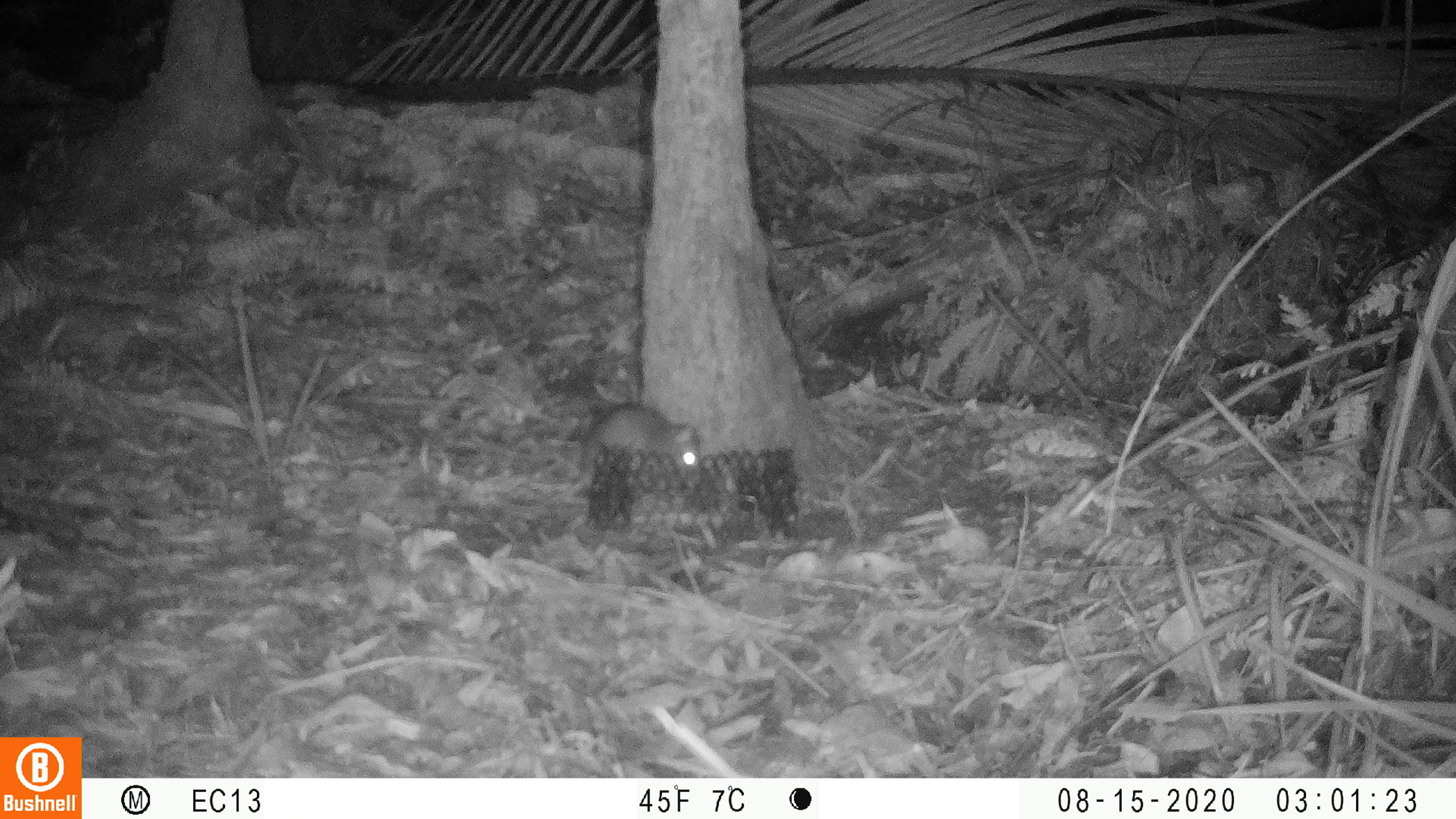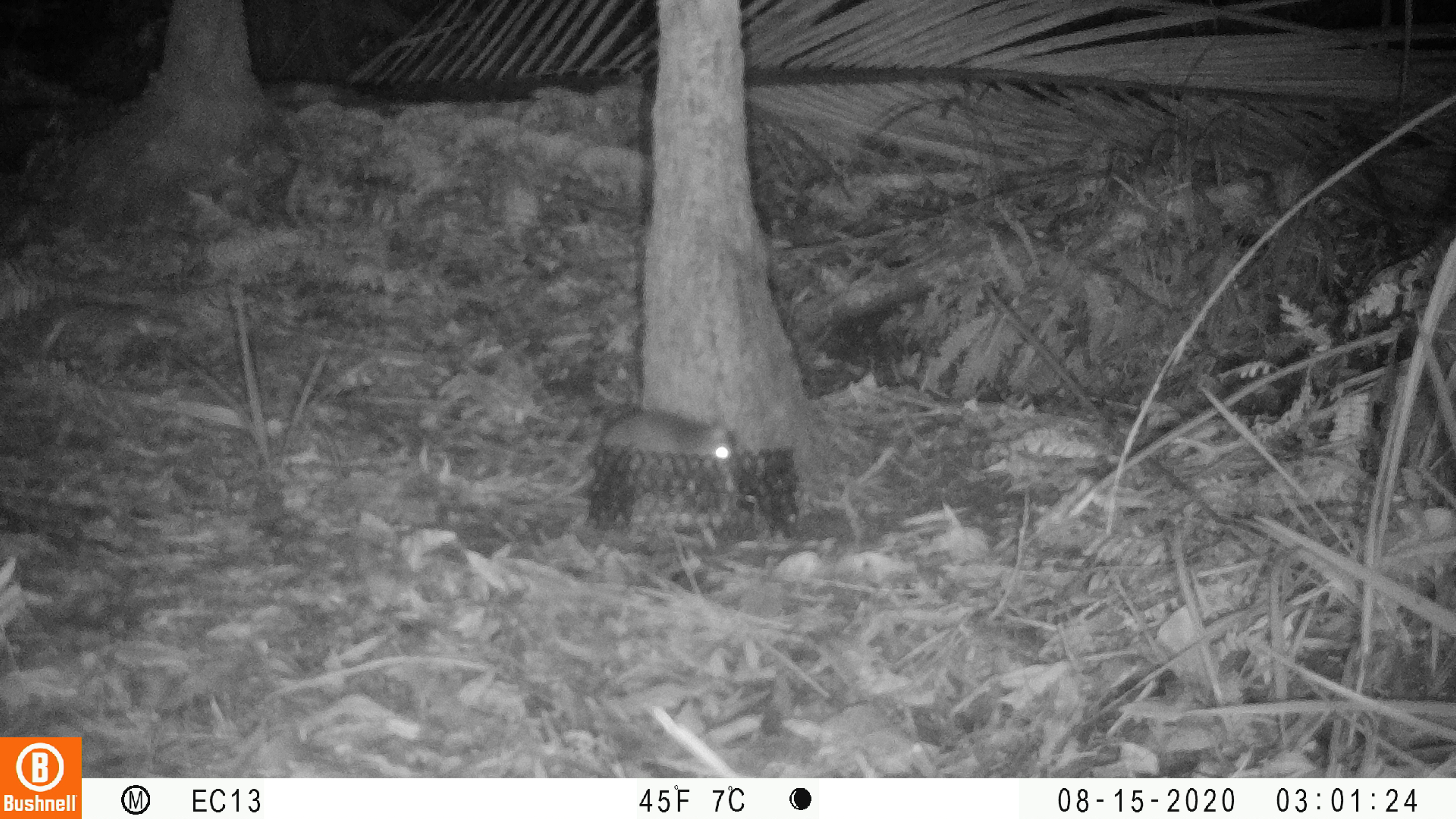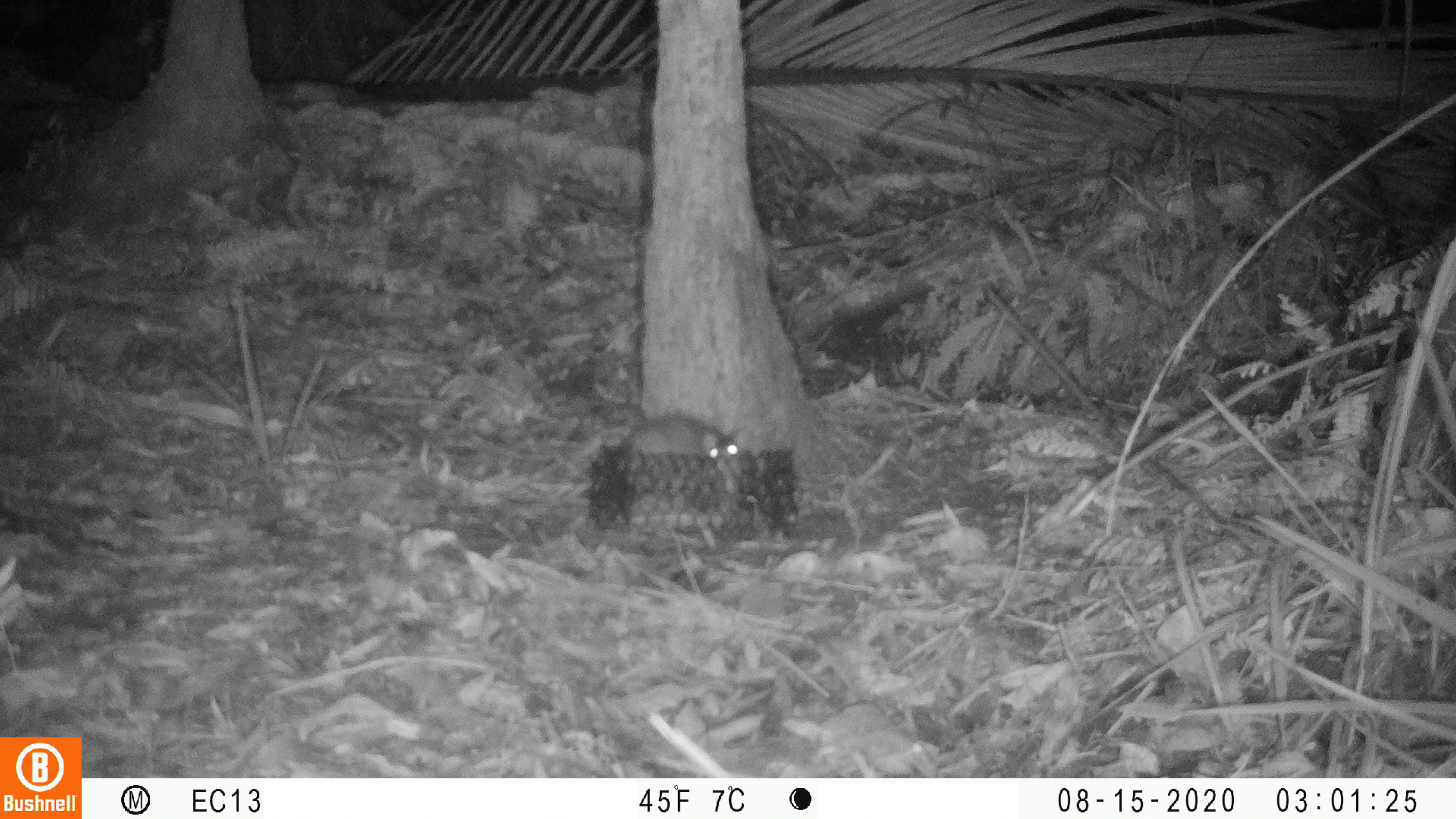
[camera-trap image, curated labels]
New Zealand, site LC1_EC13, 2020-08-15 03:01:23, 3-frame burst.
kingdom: Animalia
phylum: Chordata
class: Mammalia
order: Rodentia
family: Muridae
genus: Rattus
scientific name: Rattus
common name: rat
Rat (Rattus).